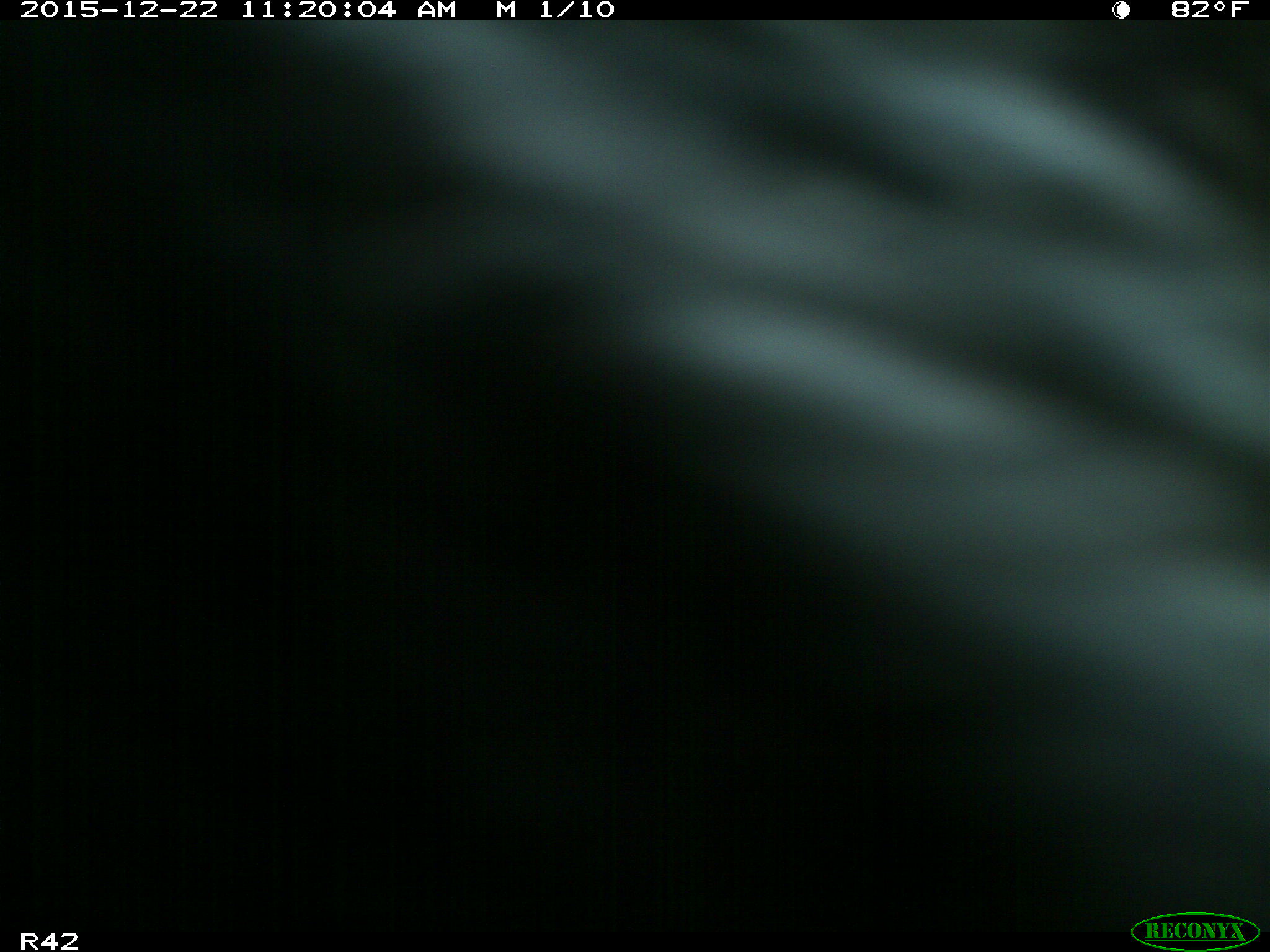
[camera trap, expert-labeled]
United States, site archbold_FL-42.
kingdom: Animalia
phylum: Chordata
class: Mammalia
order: Artiodactyla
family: Bovidae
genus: Bos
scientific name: Bos taurus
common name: domestic cow